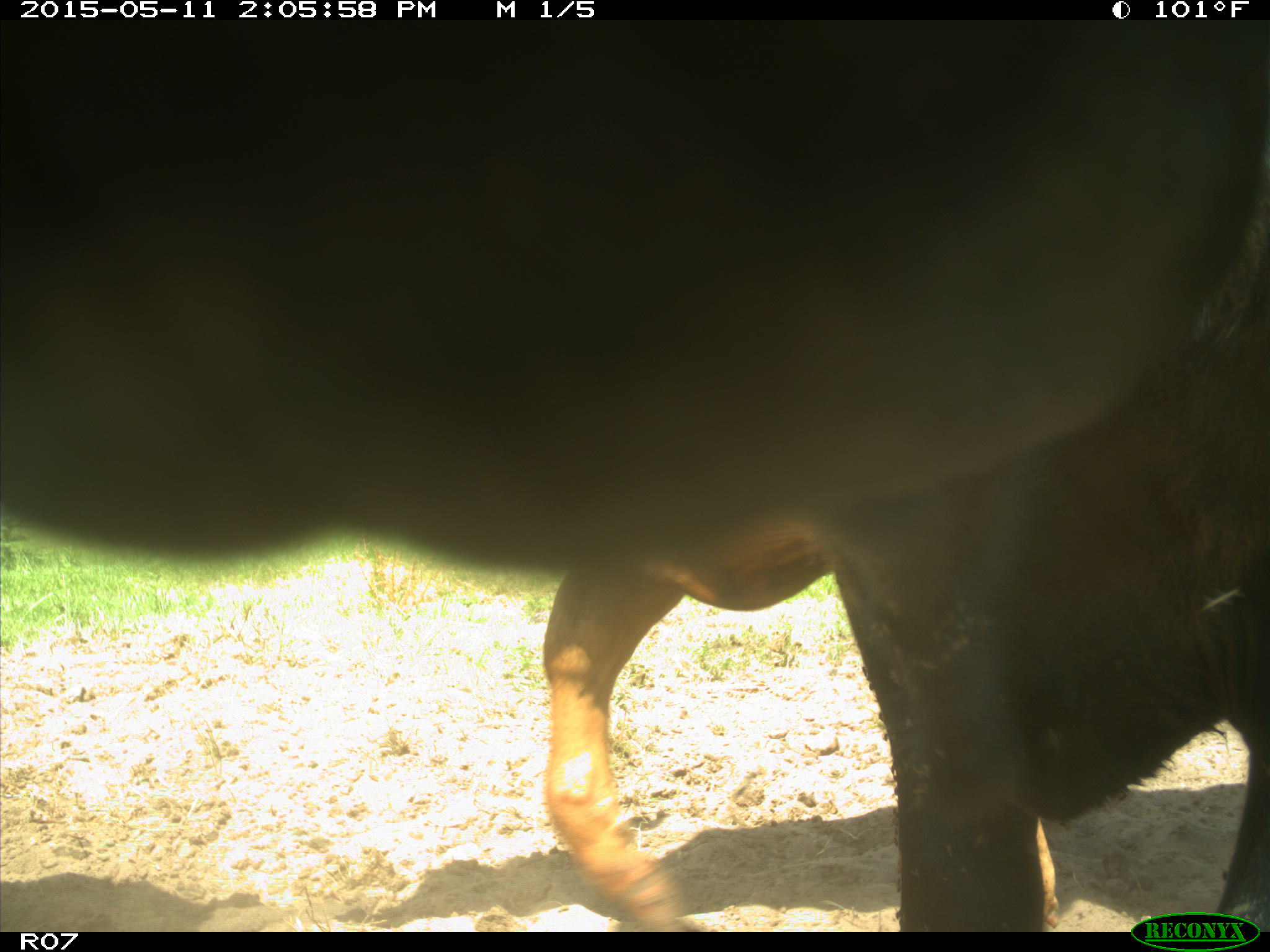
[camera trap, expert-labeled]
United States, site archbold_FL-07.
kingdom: Animalia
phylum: Chordata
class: Mammalia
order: Artiodactyla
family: Bovidae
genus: Bos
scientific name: Bos taurus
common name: domestic cow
Bos taurus (domestic cow).